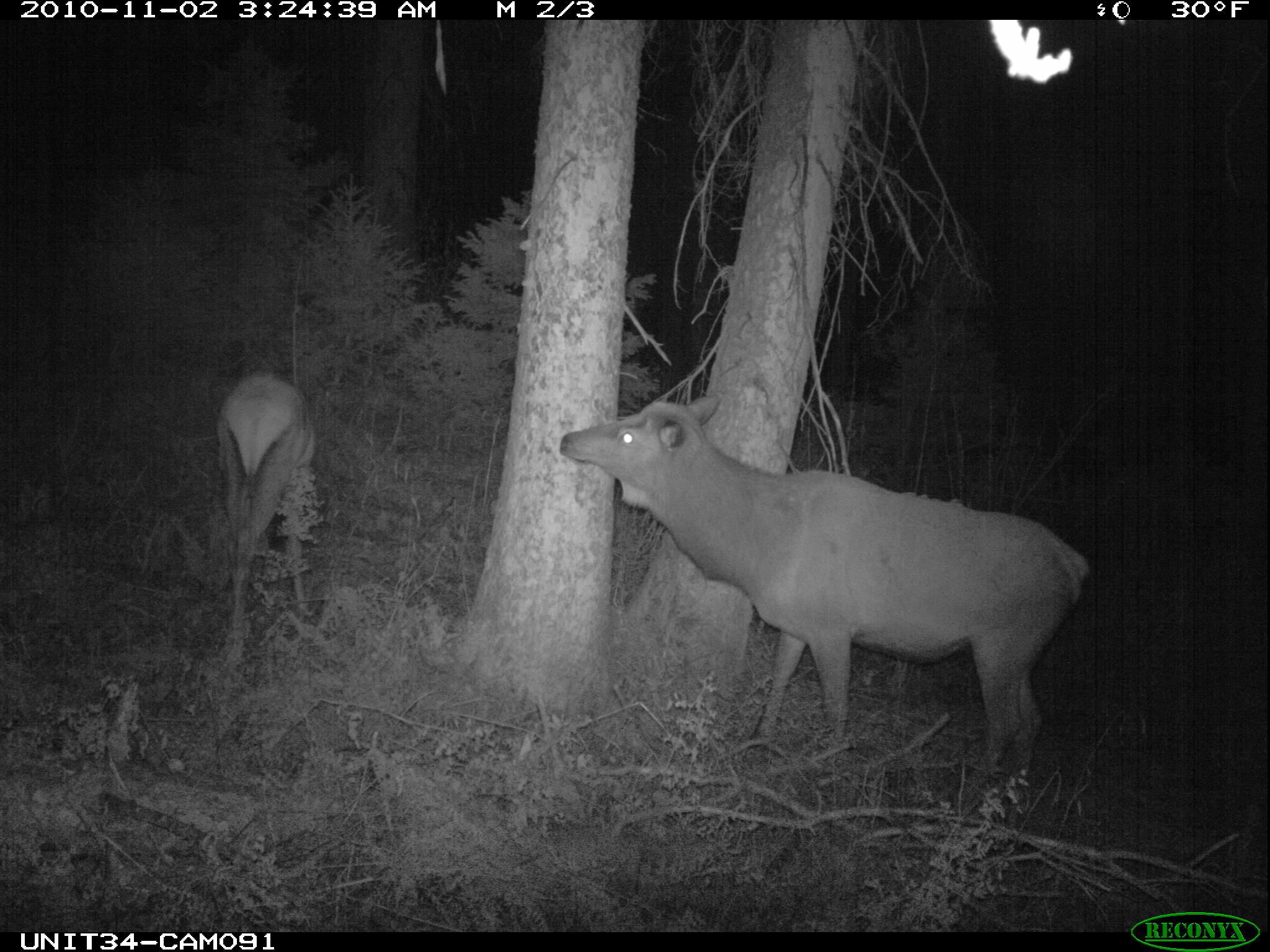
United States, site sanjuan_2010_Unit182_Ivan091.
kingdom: Animalia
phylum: Chordata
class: Mammalia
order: Artiodactyla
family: Cervidae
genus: Cervus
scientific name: Cervus elaphus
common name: red deer